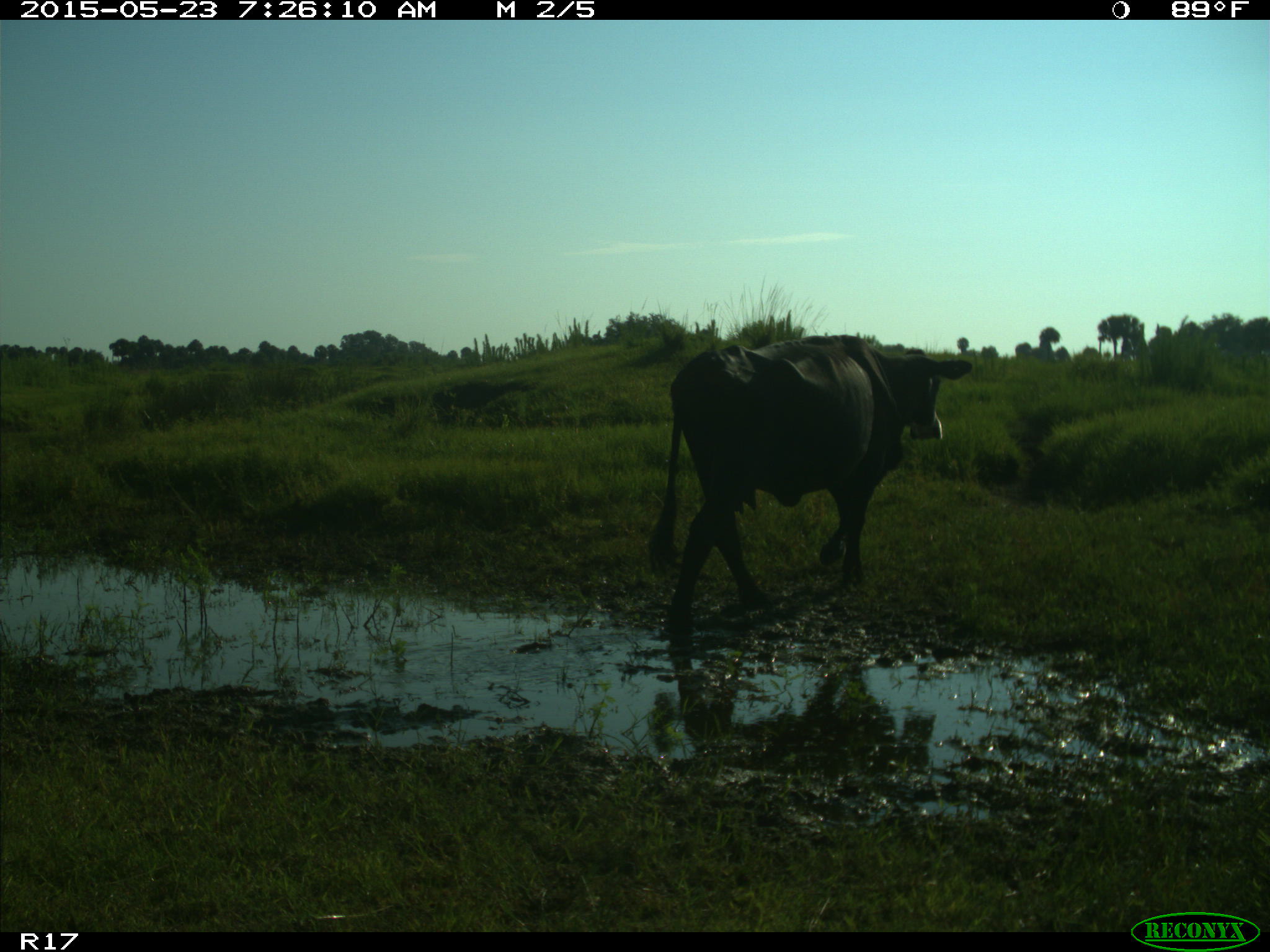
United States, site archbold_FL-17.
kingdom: Animalia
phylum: Chordata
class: Mammalia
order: Artiodactyla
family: Bovidae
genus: Bos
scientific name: Bos taurus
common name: domestic cow